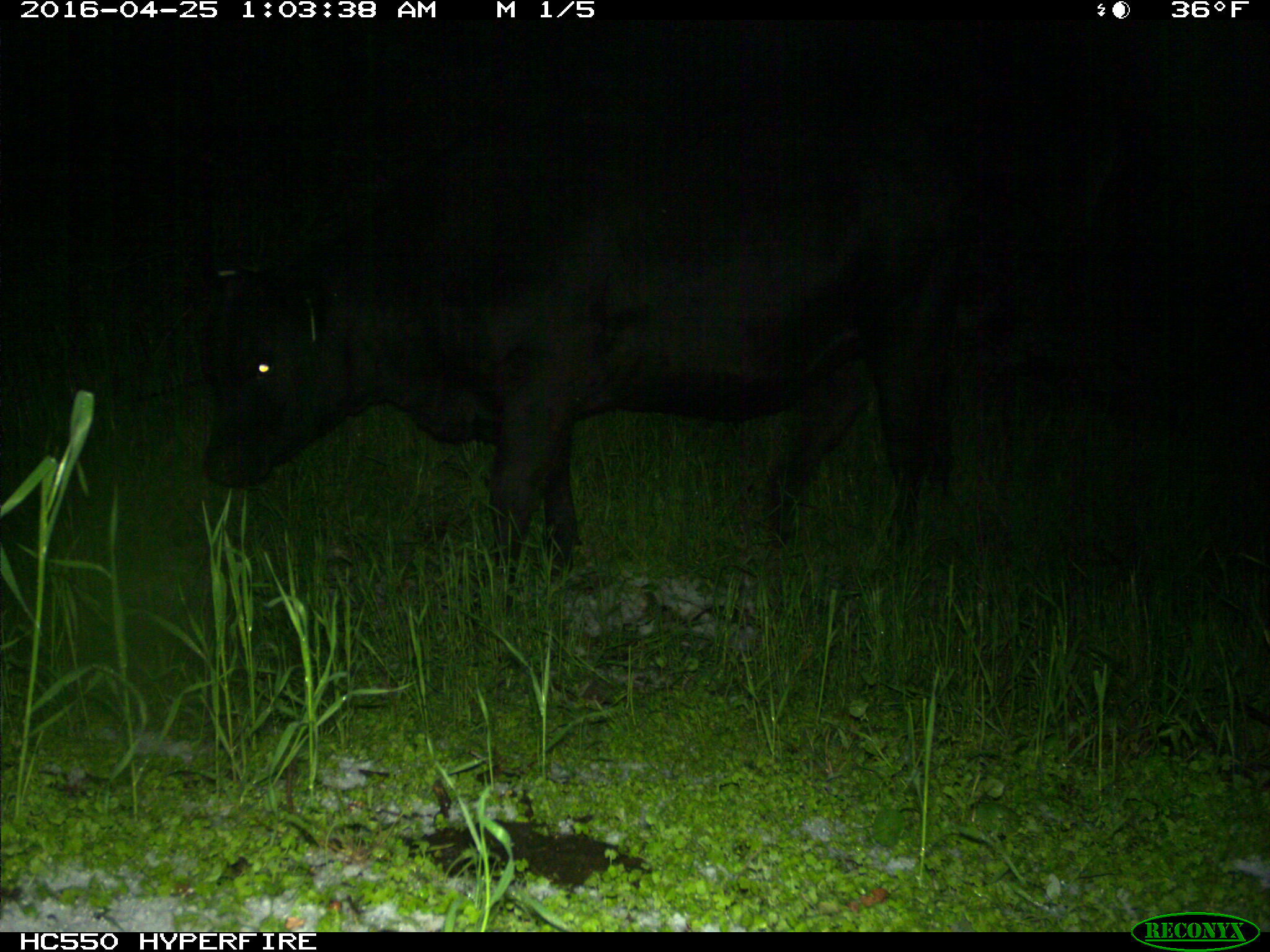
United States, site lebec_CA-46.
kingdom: Animalia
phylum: Chordata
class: Mammalia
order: Artiodactyla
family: Bovidae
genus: Bos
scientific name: Bos taurus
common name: domestic cow